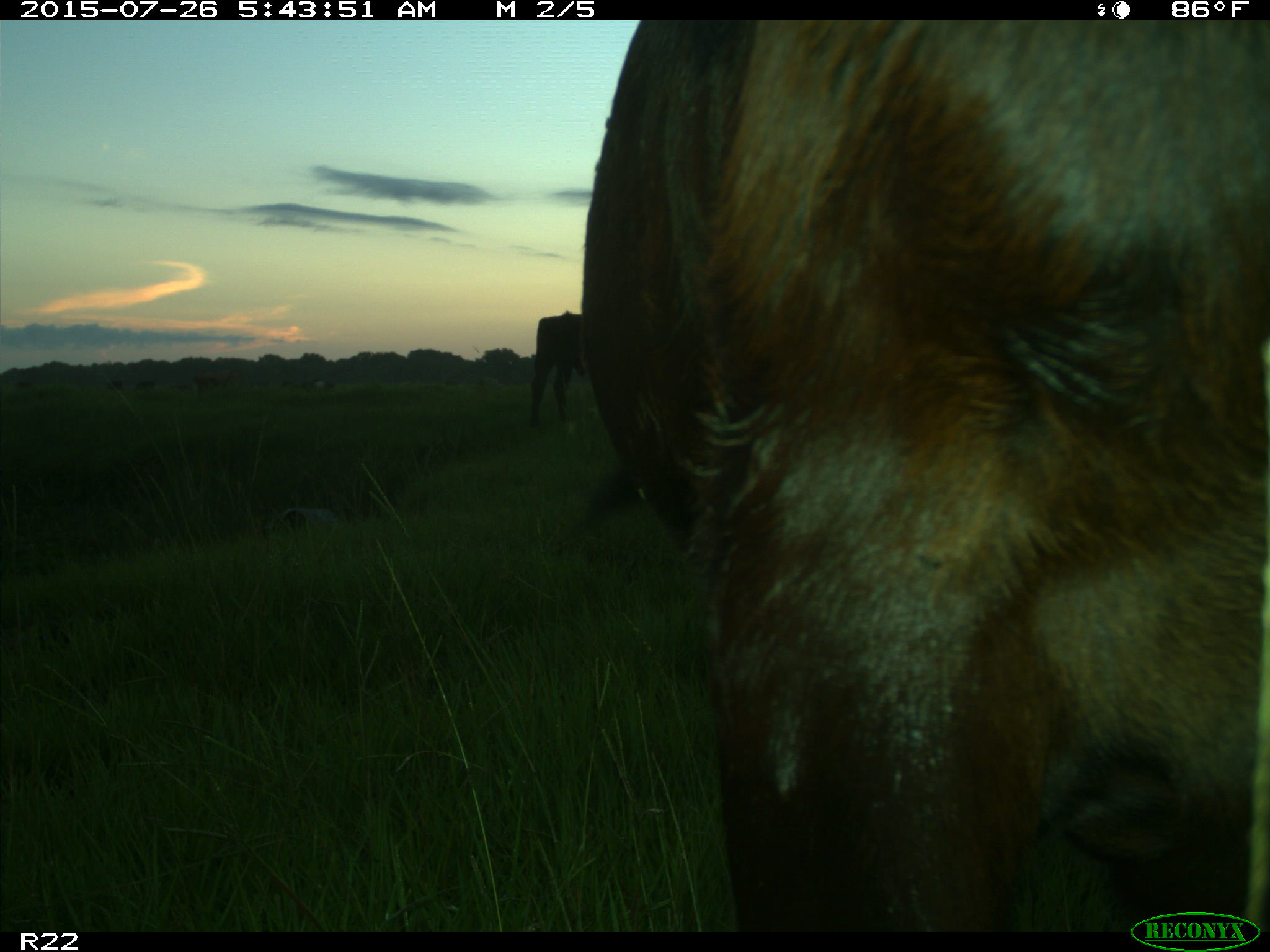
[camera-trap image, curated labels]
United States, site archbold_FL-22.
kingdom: Animalia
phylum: Chordata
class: Mammalia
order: Artiodactyla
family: Bovidae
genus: Bos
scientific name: Bos taurus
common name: domestic cow